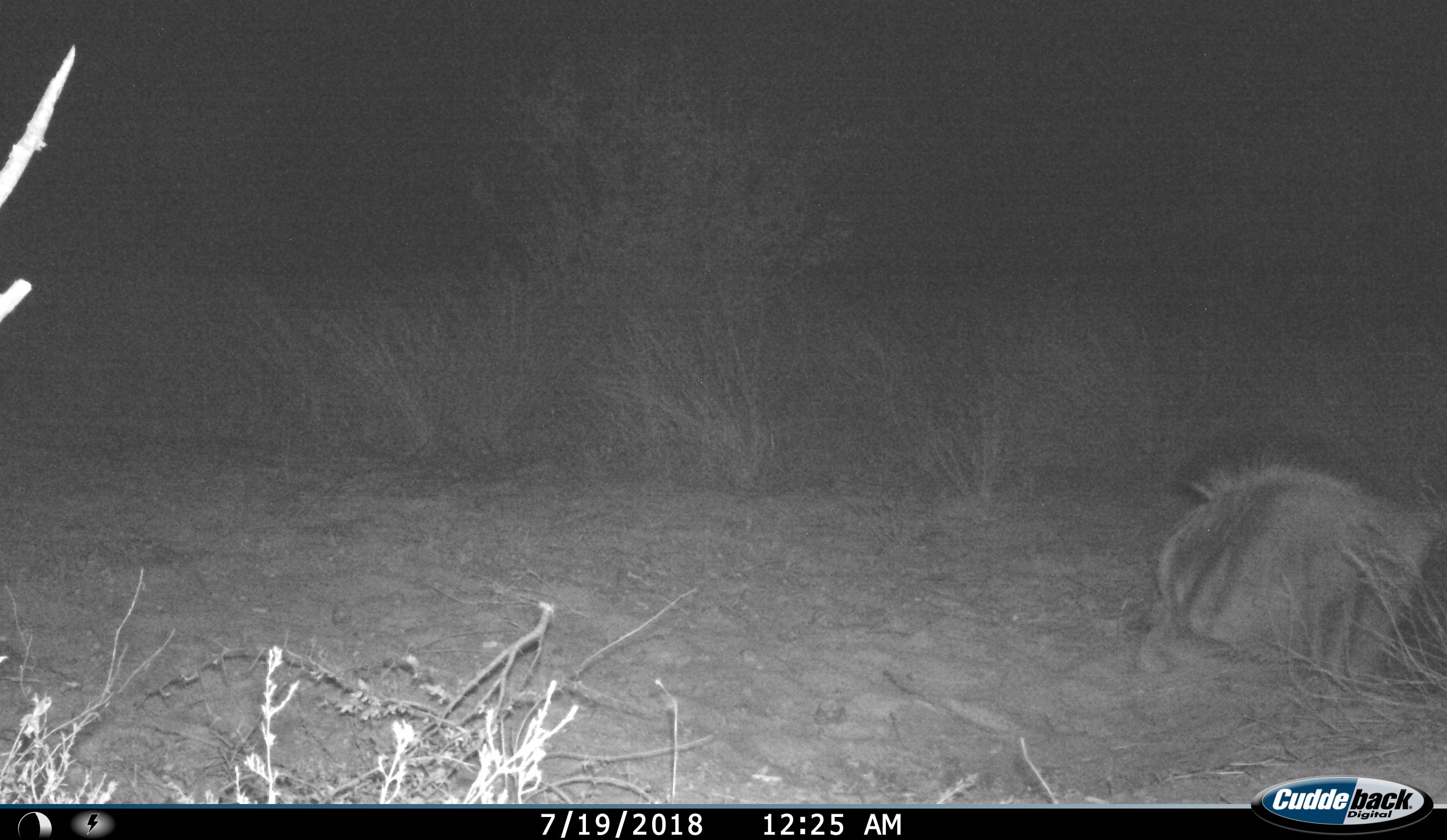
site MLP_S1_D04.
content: unidentified animal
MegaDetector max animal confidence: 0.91